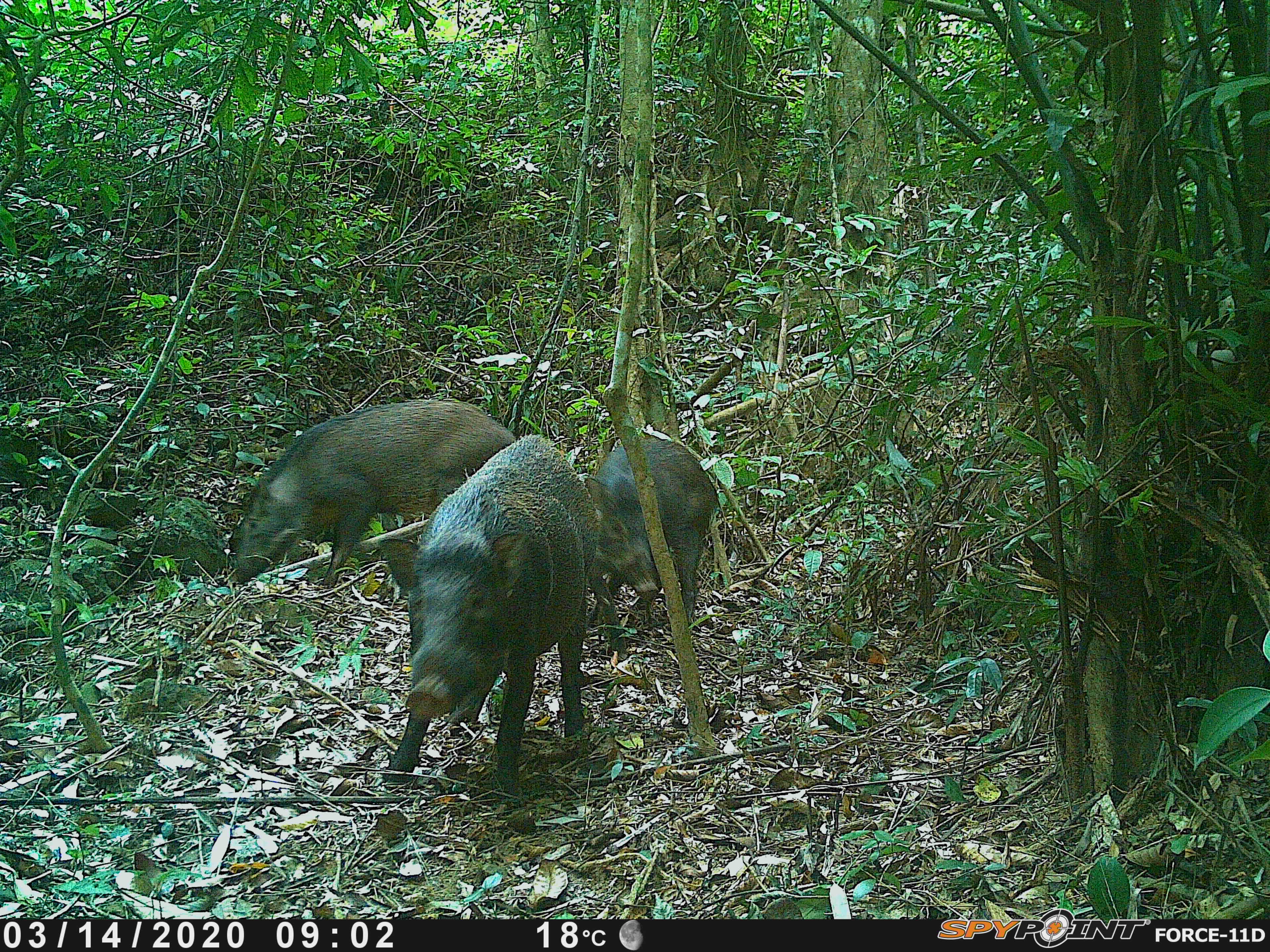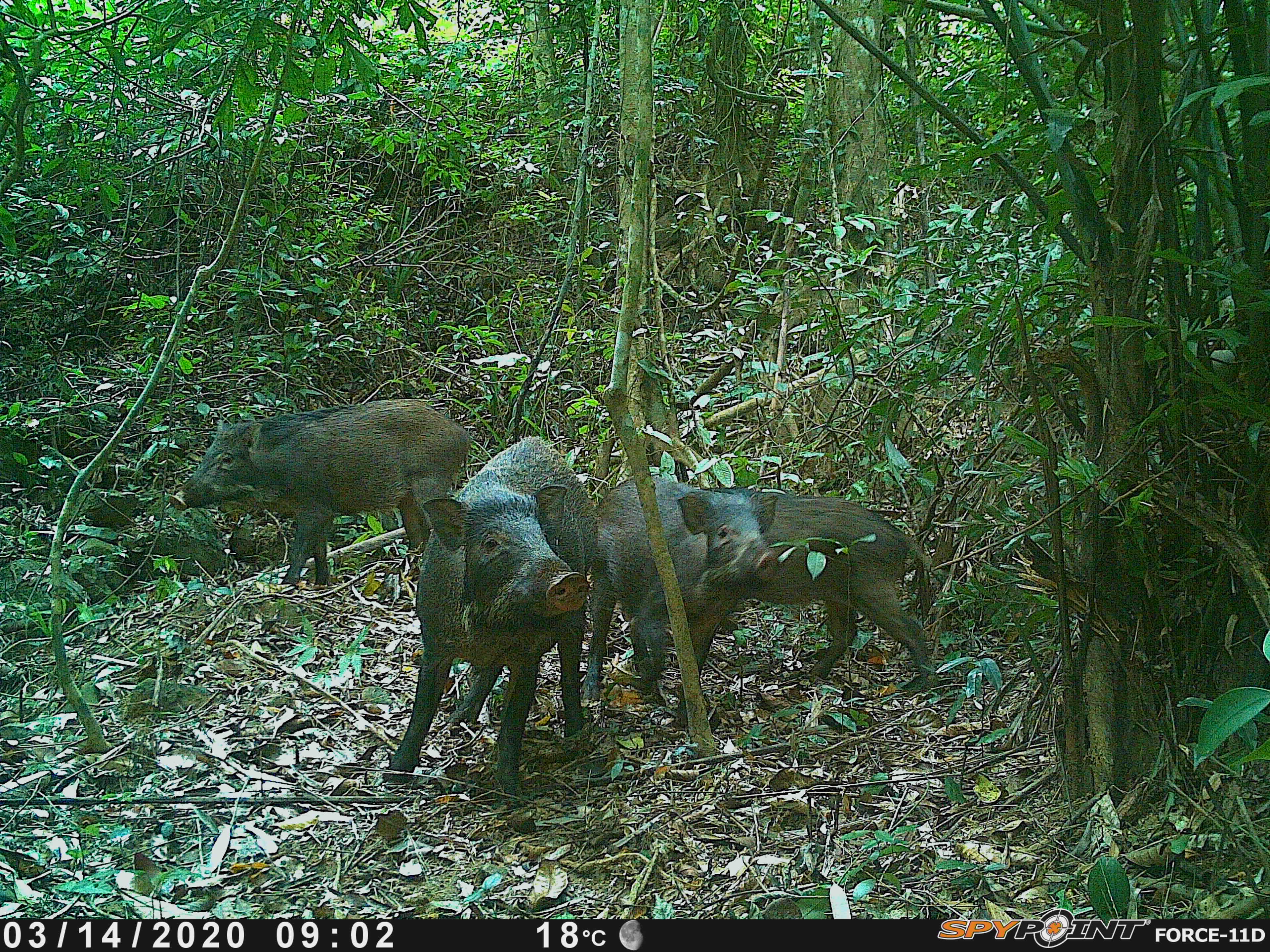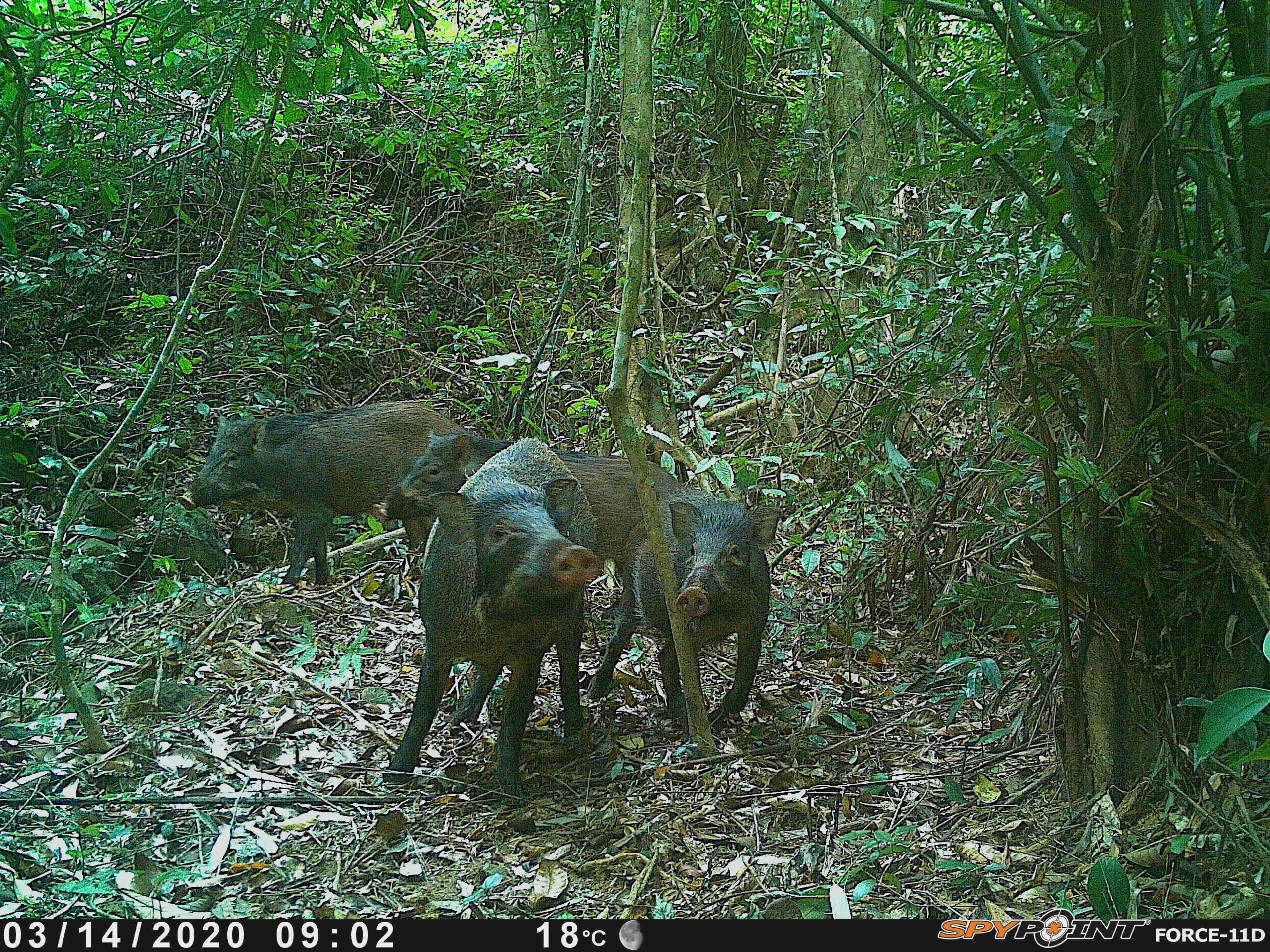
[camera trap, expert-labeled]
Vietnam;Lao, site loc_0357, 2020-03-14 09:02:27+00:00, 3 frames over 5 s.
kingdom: Animalia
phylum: Chordata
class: Mammalia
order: Artiodactyla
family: Suidae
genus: Sus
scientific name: Sus scrofa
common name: eurasian wild pig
Eurasian wild pig (Sus scrofa). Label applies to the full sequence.